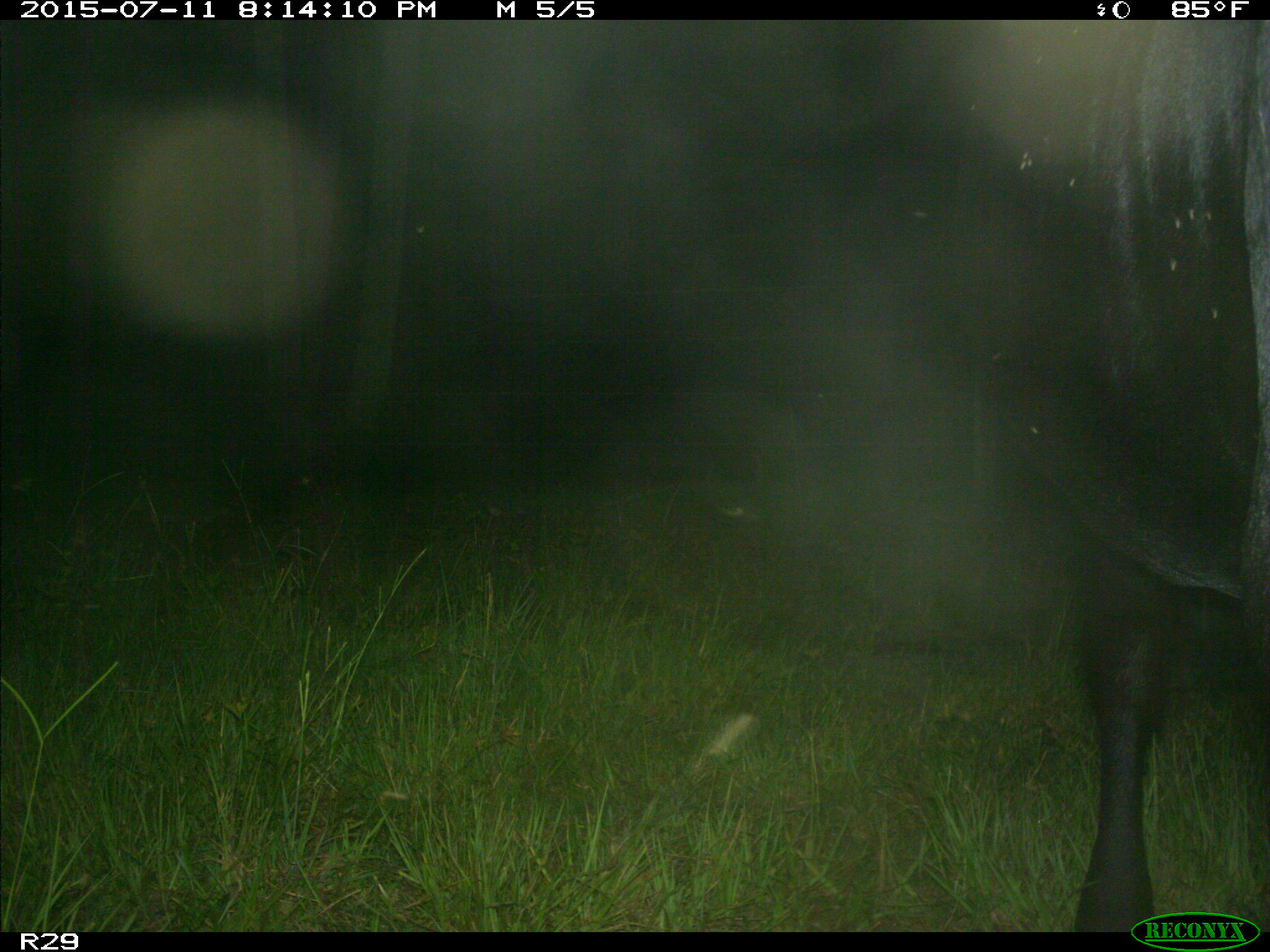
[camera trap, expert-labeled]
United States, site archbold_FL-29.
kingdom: Animalia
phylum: Chordata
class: Mammalia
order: Artiodactyla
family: Bovidae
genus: Bos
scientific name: Bos taurus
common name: domestic cow